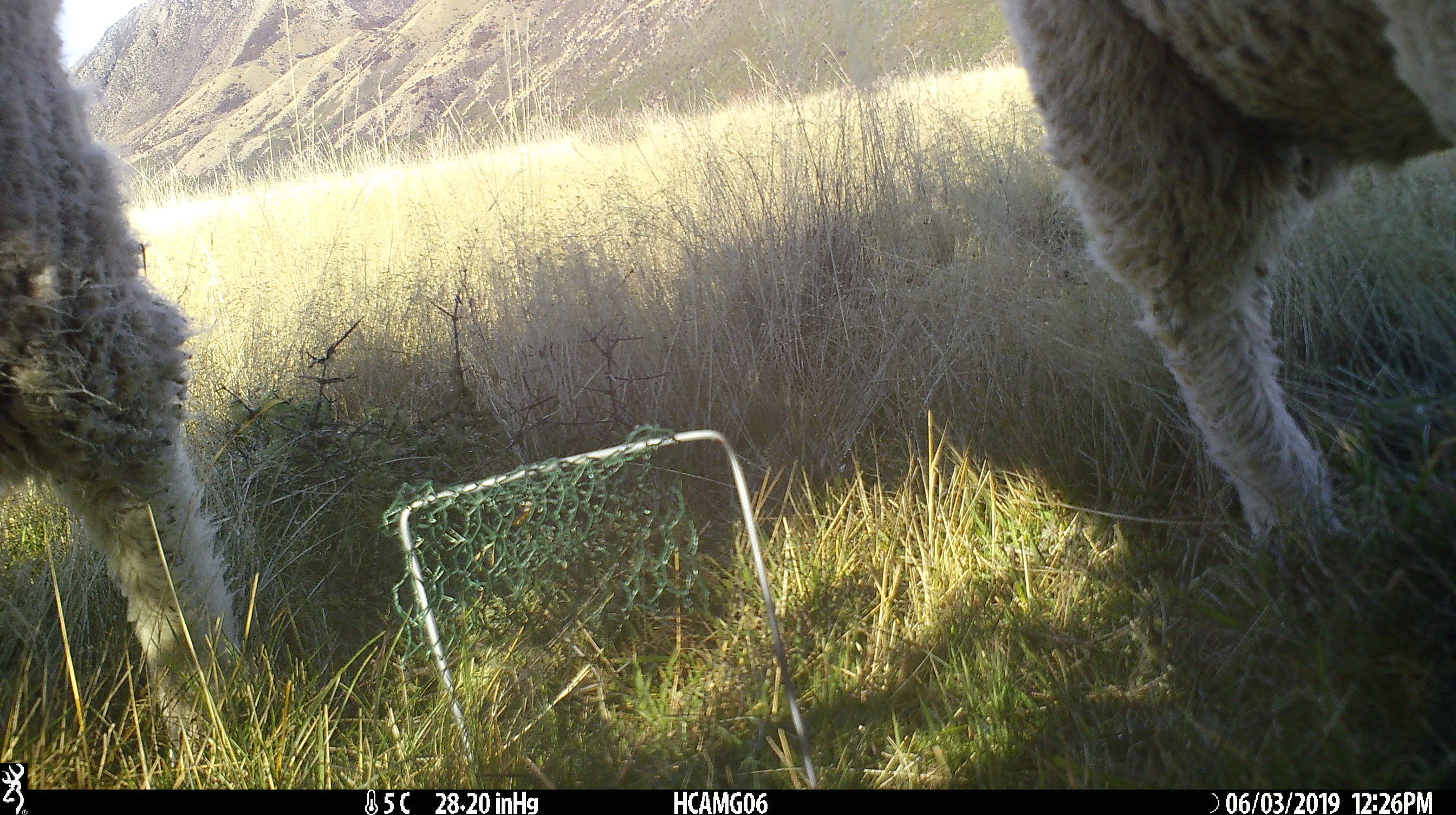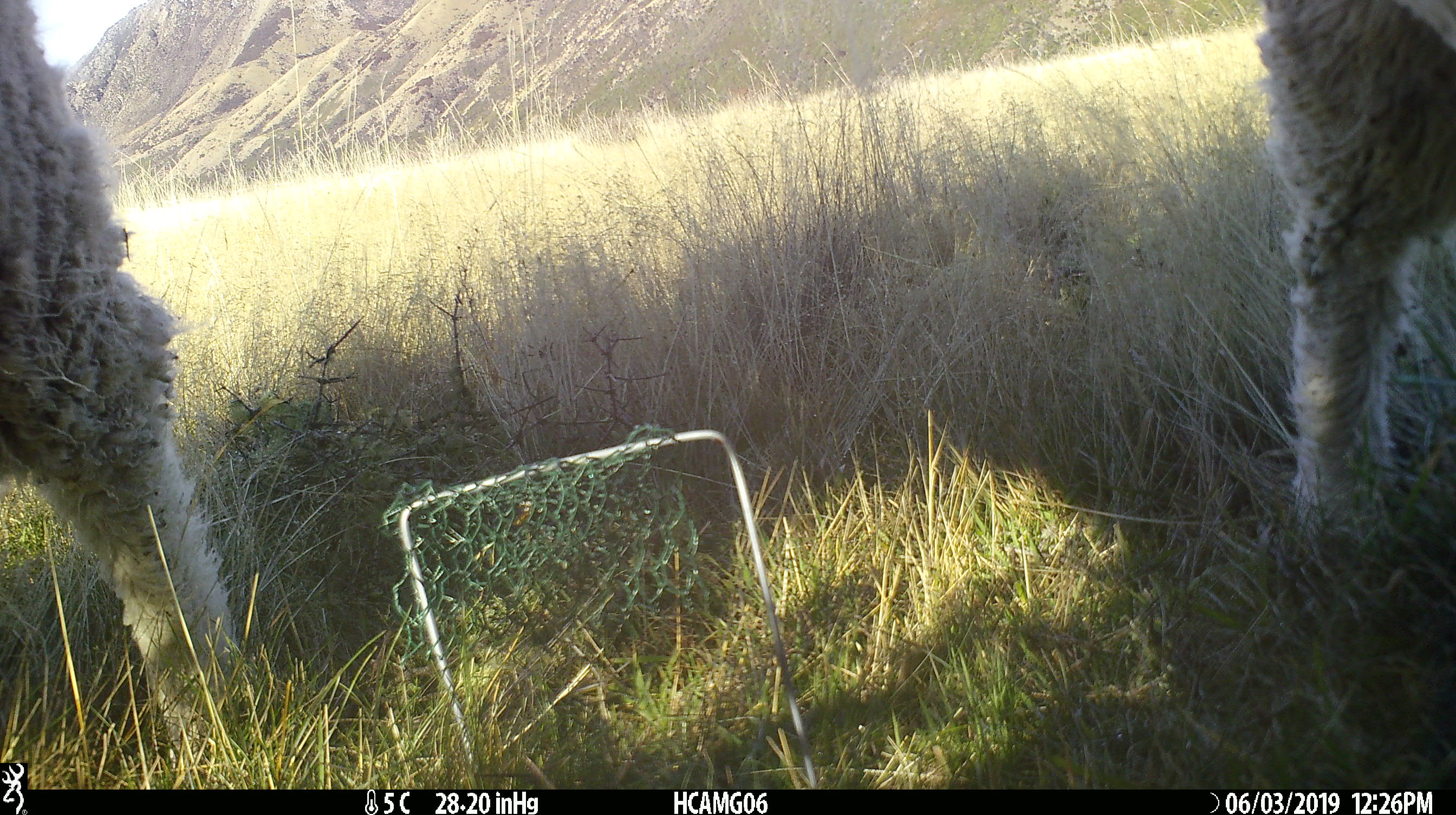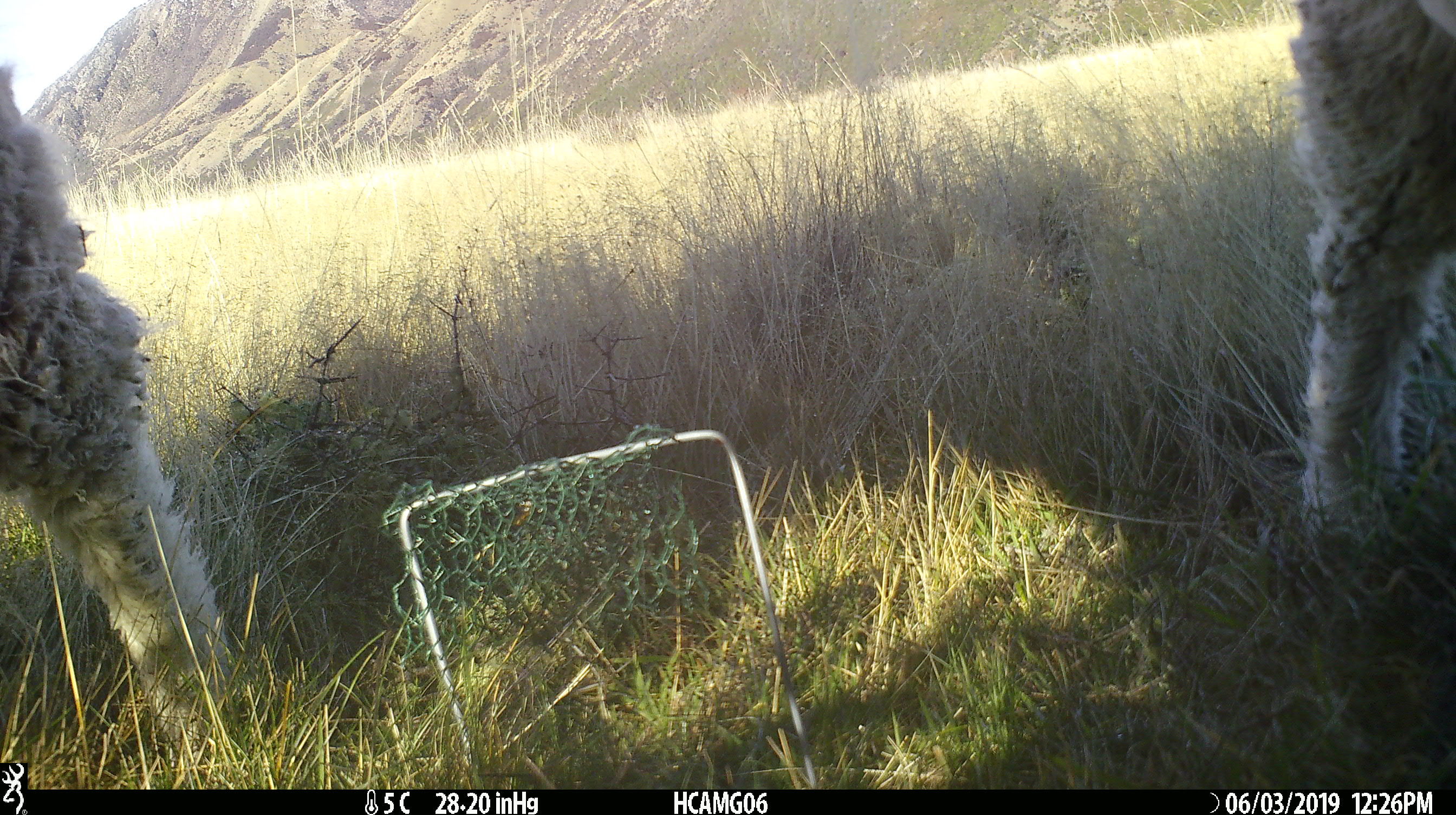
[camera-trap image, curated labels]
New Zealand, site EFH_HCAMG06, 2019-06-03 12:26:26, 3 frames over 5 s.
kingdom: Animalia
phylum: Chordata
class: Mammalia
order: Artiodactyla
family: Bovidae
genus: Ovis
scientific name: Ovis aries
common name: domestic sheep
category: sheep